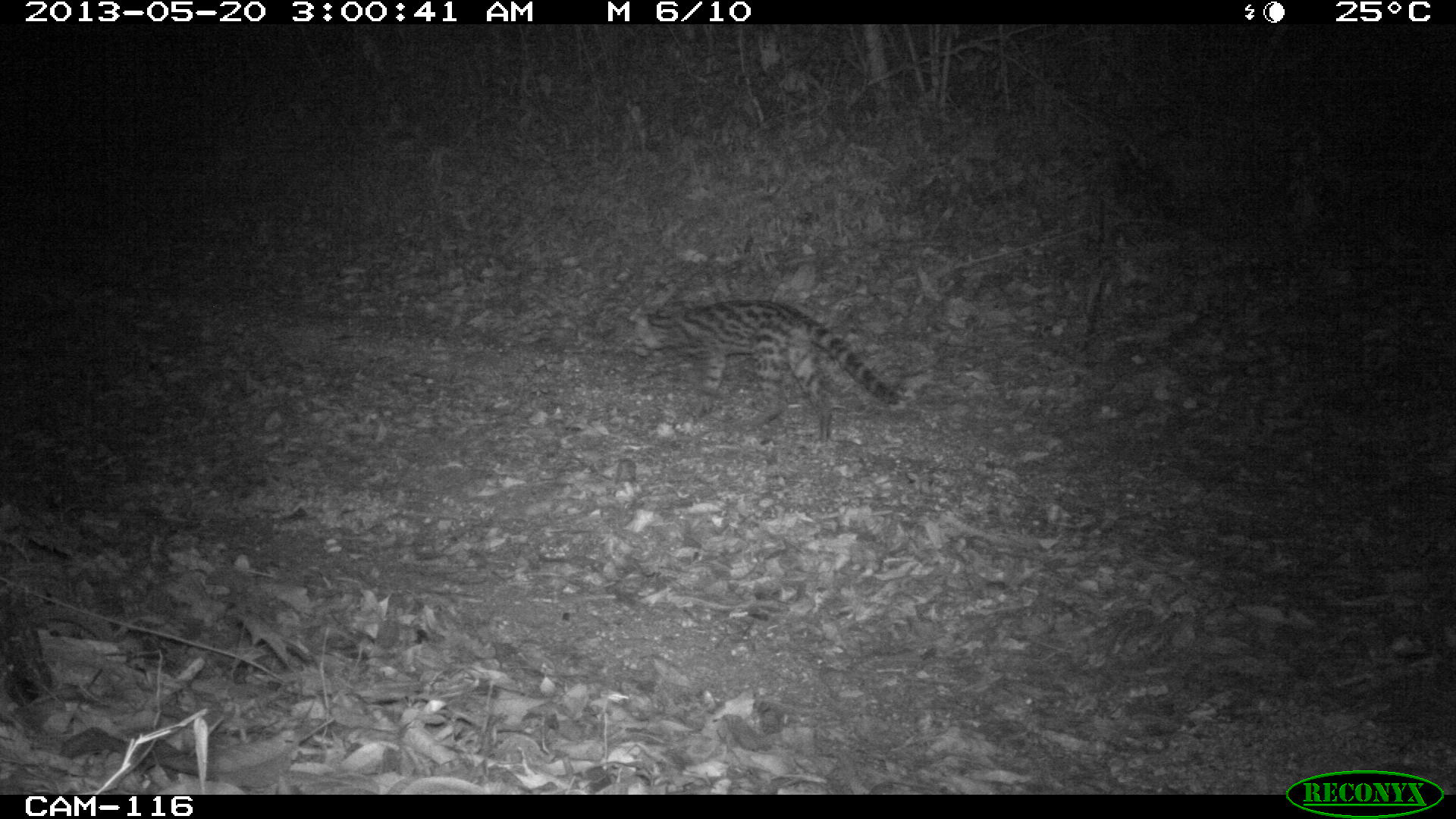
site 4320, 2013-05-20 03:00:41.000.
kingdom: Animalia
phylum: Chordata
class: Mammalia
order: Carnivora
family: Felidae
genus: Leopardus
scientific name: Leopardus wiedii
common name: margay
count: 1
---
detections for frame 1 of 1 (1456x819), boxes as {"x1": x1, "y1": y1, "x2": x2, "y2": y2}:
leopardus wiedii: {"x1": 630, "y1": 299, "x2": 899, "y2": 445}